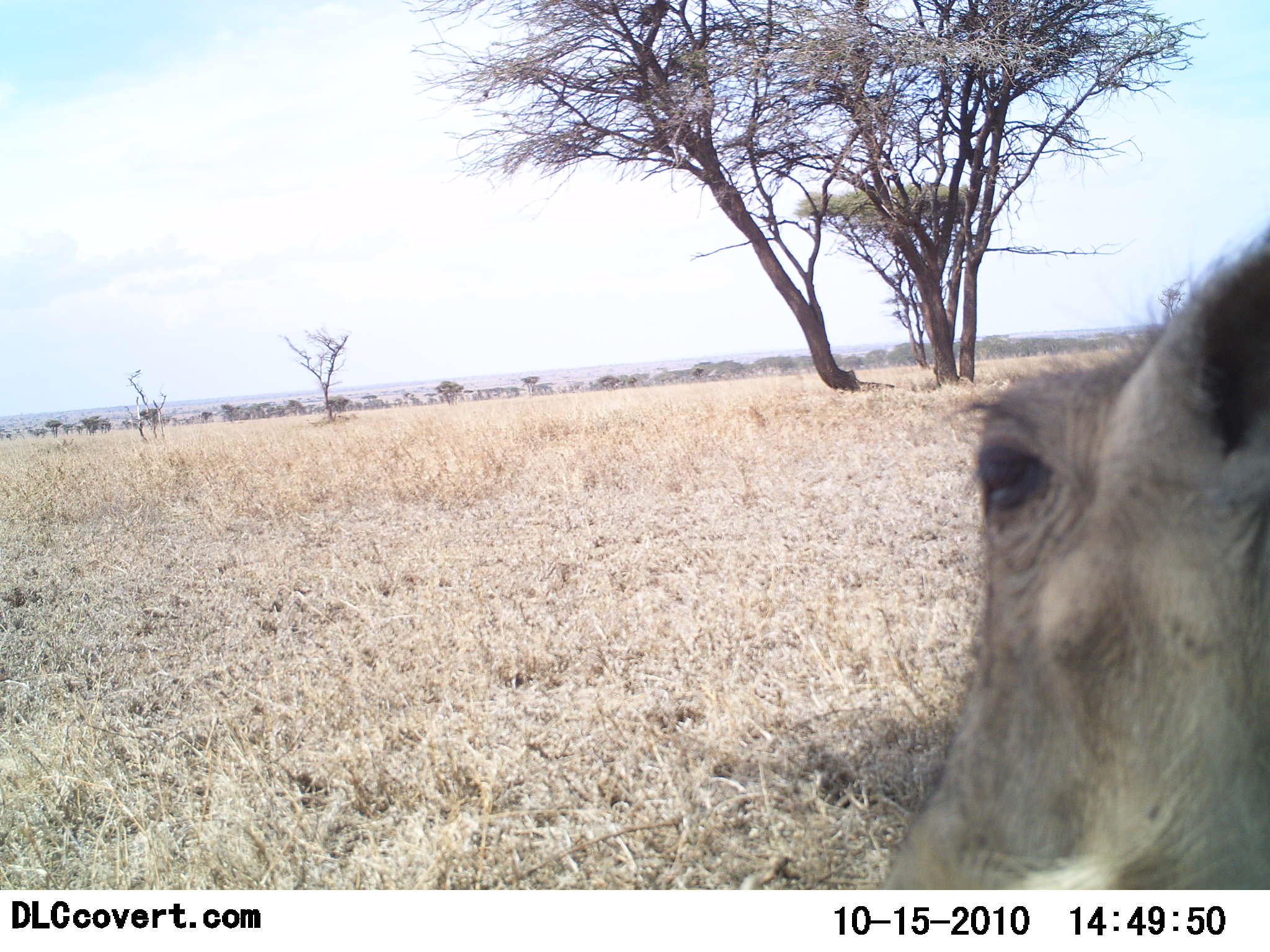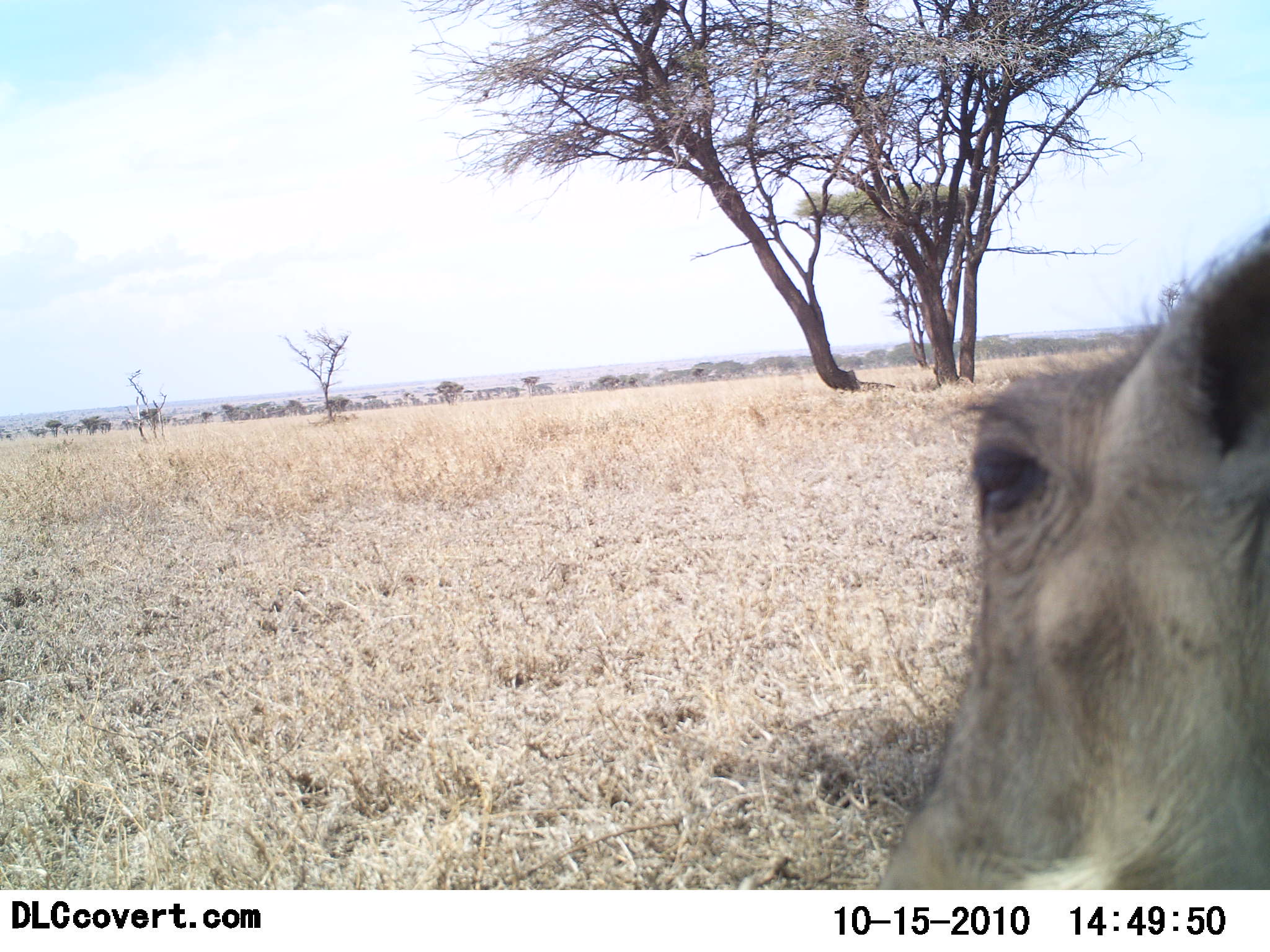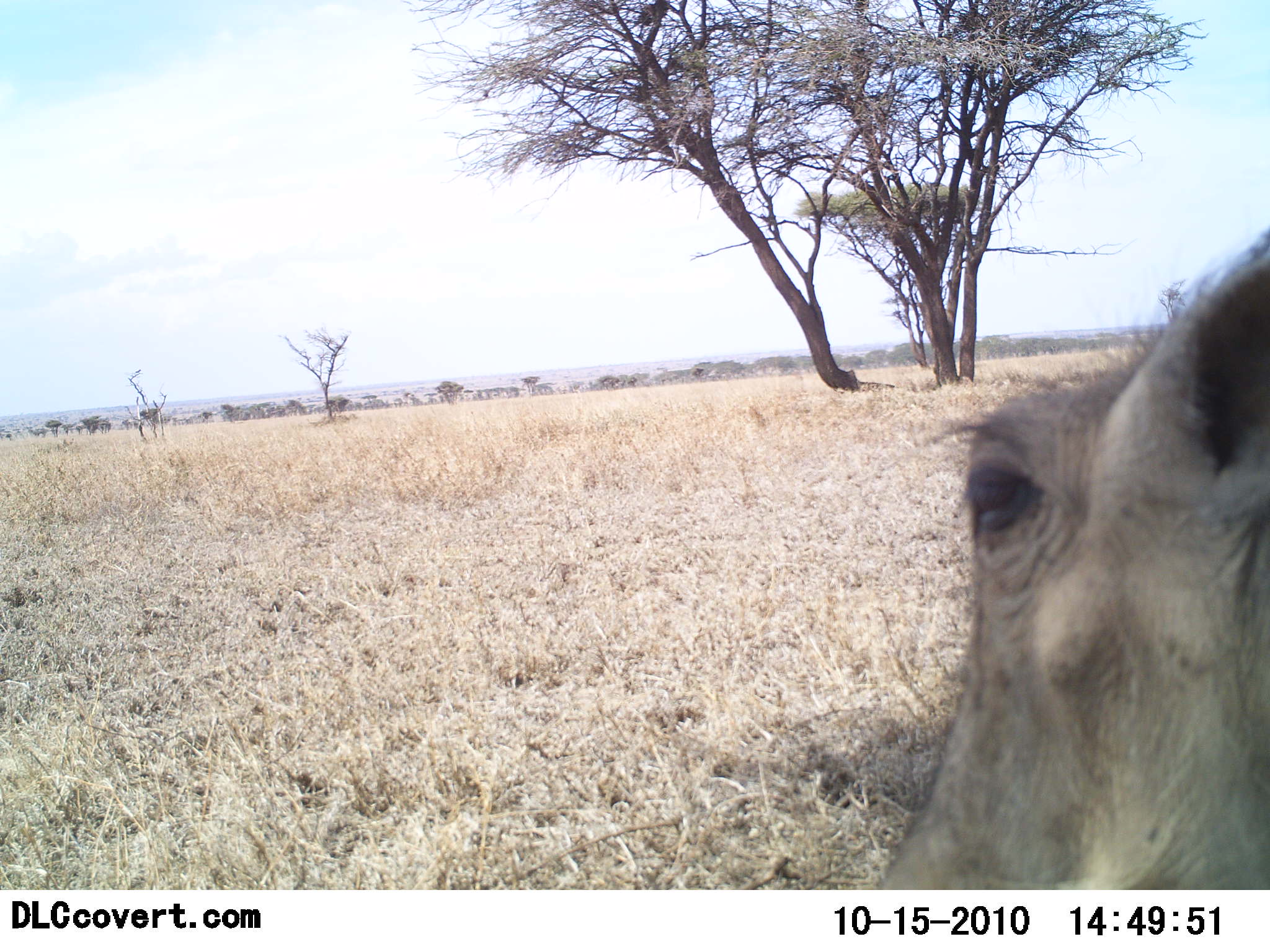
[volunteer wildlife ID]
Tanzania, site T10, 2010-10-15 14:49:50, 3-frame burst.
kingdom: Animalia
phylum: Chordata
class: Mammalia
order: Artiodactyla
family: Suidae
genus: Phacochoerus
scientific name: Phacochoerus africanus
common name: warthog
Warthog (Phacochoerus africanus), count 1. Behavior (volunteer vote fractions): standing 73%, resting 27%, moving 0%, interacting 0%. Young present (vote fraction): 0%. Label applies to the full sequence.